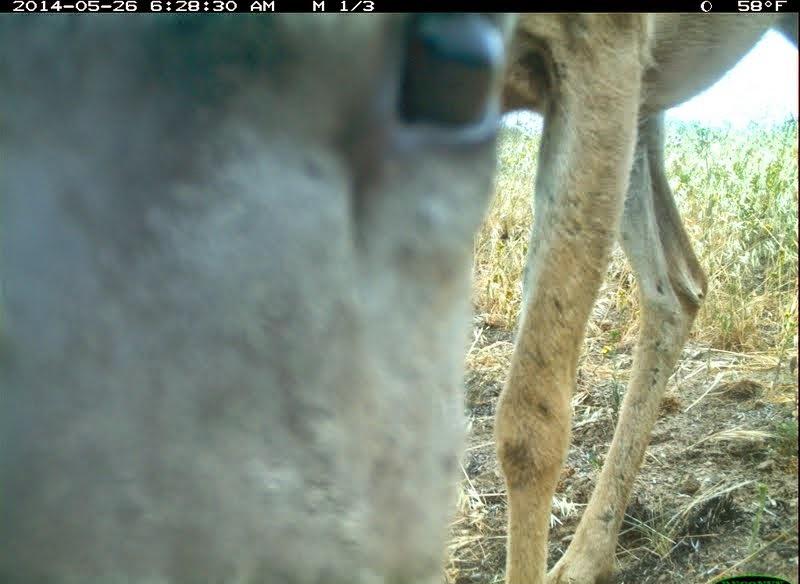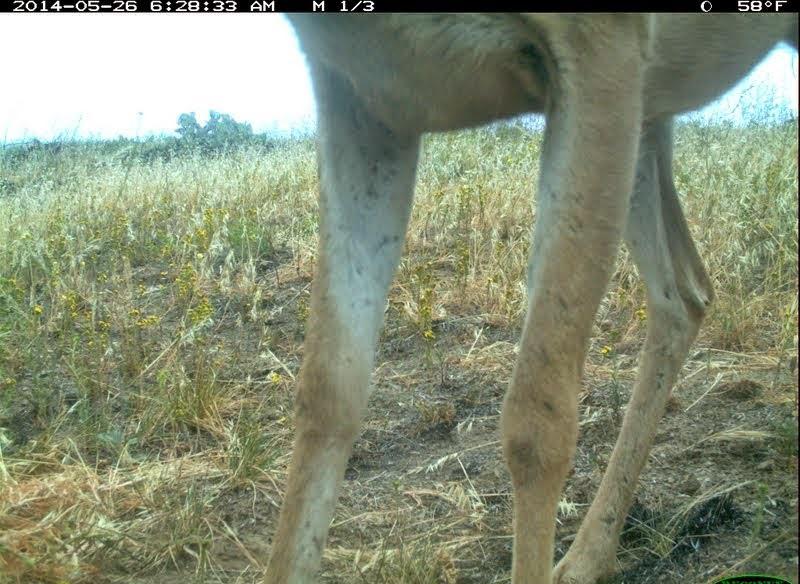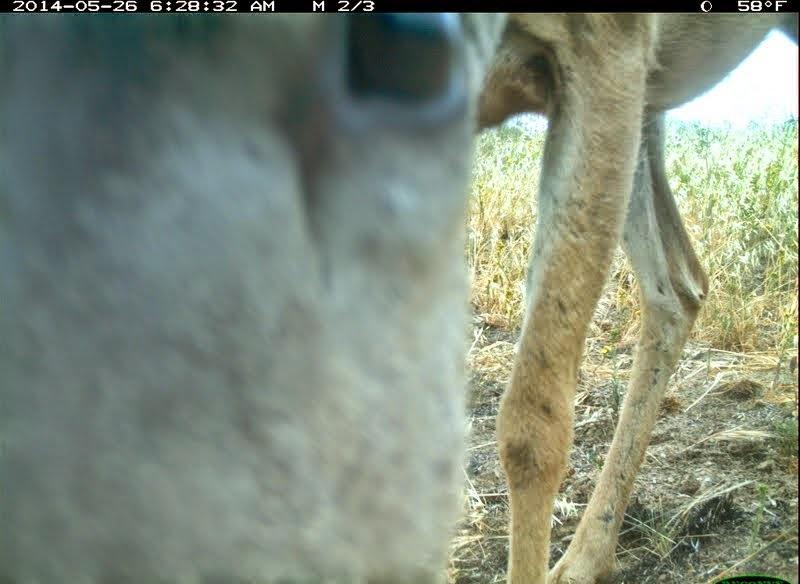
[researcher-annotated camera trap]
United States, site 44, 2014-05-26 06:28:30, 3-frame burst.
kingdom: Animalia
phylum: Chordata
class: Mammalia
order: Artiodactyla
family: Cervidae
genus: Odocoileus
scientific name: Odocoileus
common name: deer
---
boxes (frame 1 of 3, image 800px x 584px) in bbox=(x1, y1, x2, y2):
deer: bbox=(1, 10, 800, 582)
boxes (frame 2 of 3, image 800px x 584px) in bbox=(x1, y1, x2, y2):
deer: bbox=(261, 13, 799, 583)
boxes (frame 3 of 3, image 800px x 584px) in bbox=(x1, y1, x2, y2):
deer: bbox=(2, 14, 799, 583)